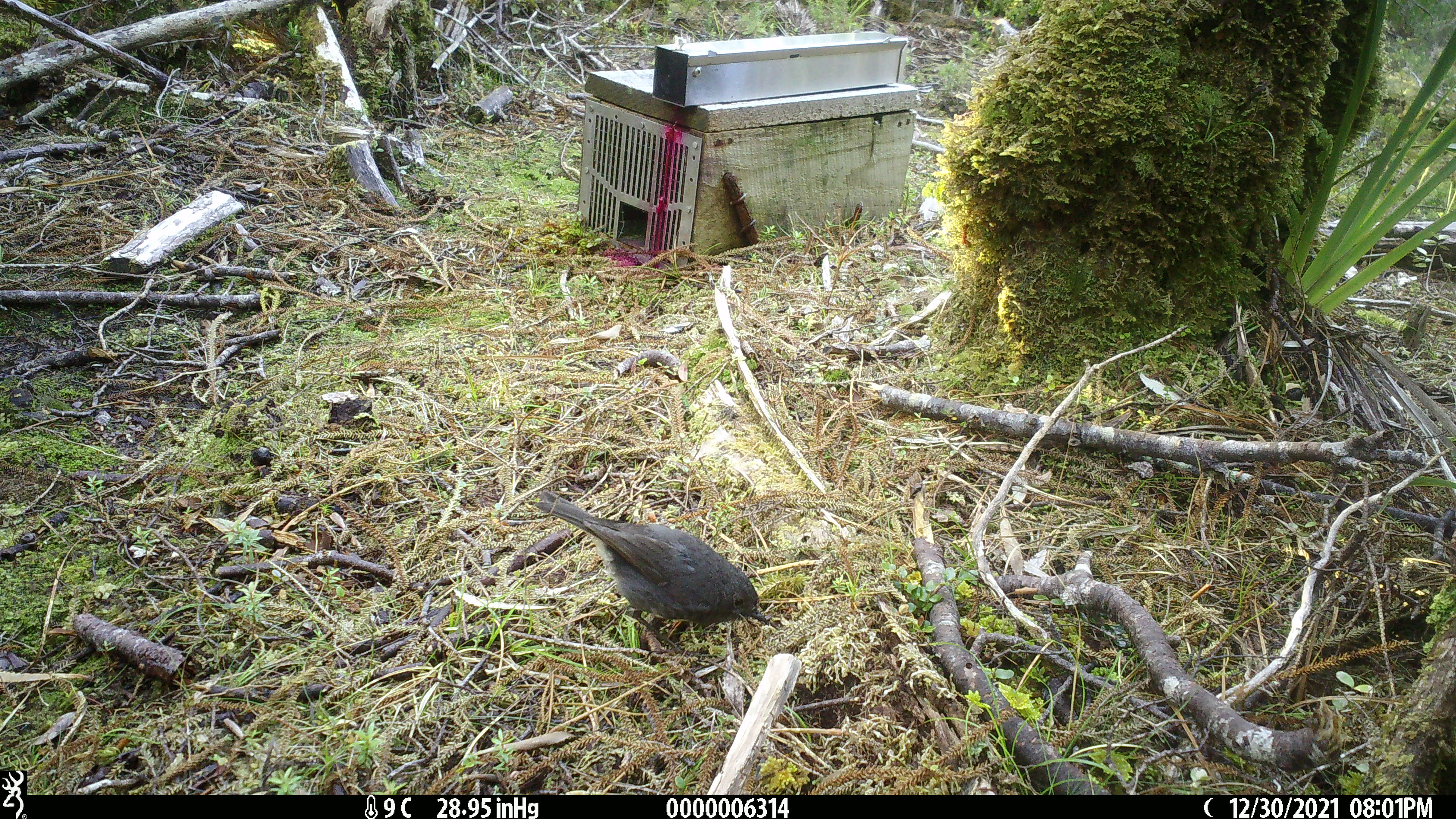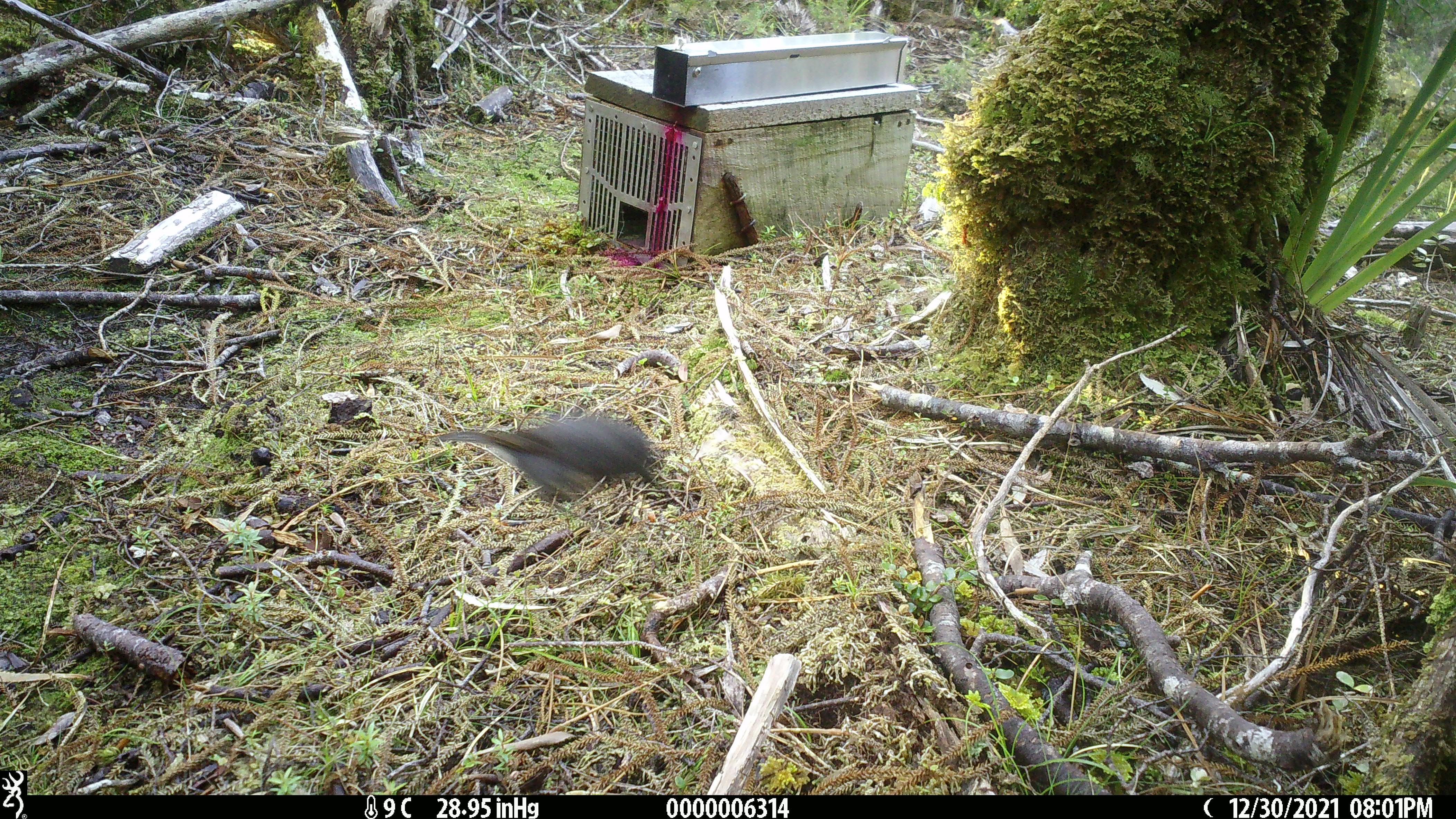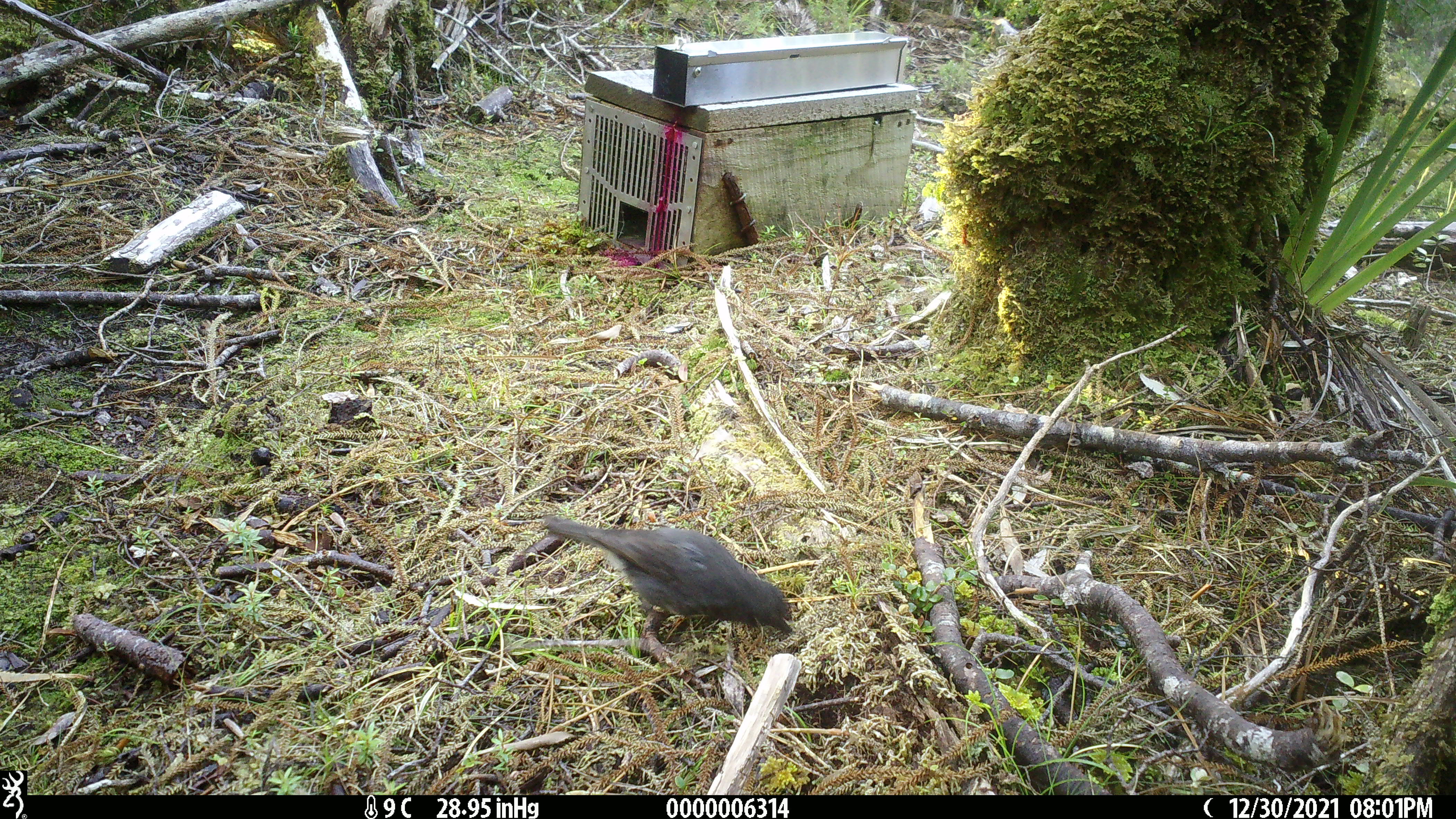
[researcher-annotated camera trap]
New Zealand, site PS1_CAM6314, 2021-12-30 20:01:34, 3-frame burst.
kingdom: Animalia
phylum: Chordata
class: Aves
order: Passeriformes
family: Petroicidae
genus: Petroica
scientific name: Petroica australis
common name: new zealand robin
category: robin